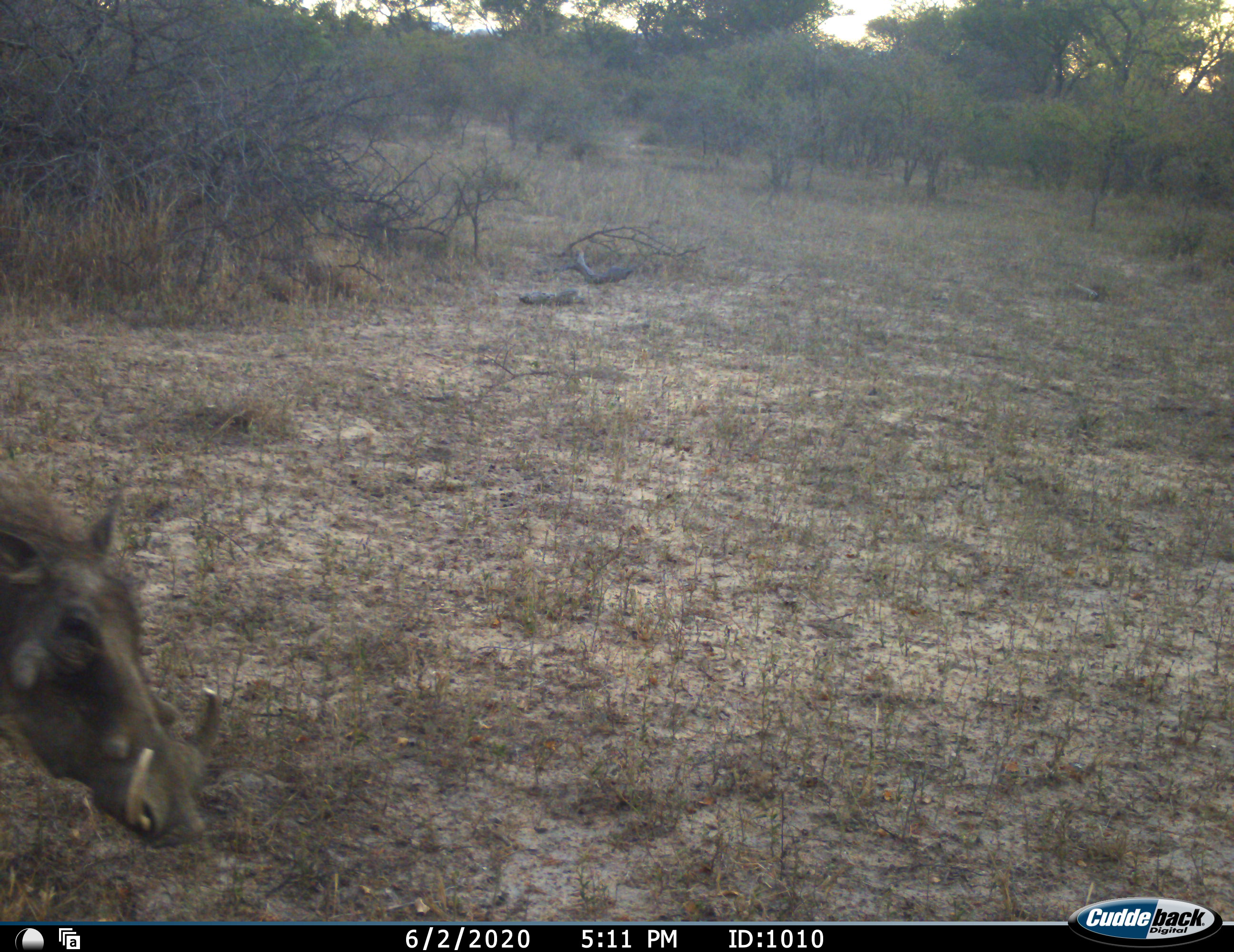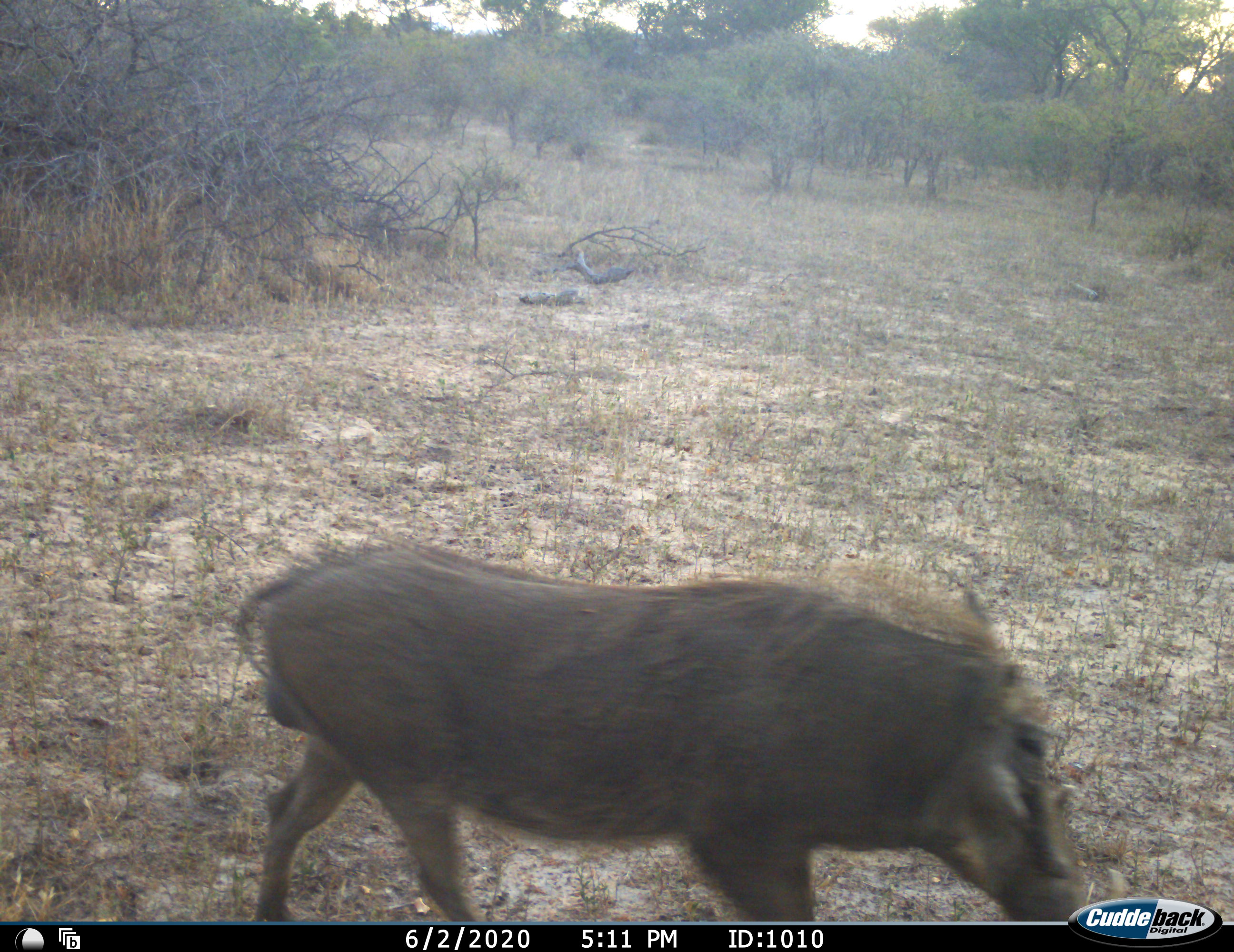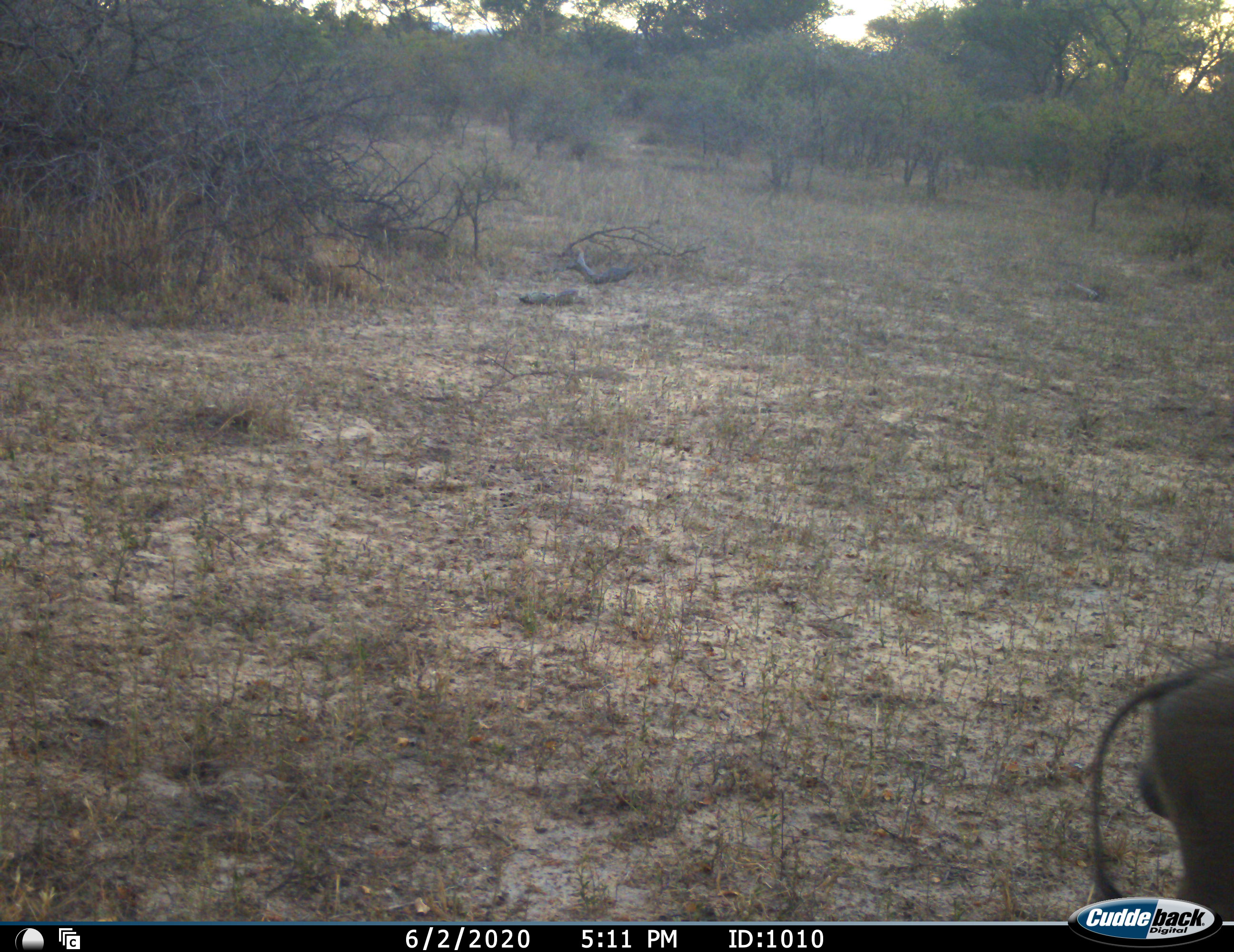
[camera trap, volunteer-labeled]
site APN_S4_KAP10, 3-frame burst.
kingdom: Animalia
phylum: Chordata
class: Mammalia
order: Artiodactyla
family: Suidae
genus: Phacochoerus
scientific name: Phacochoerus africanus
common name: warthog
Warthog (Phacochoerus africanus), count 1. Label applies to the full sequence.